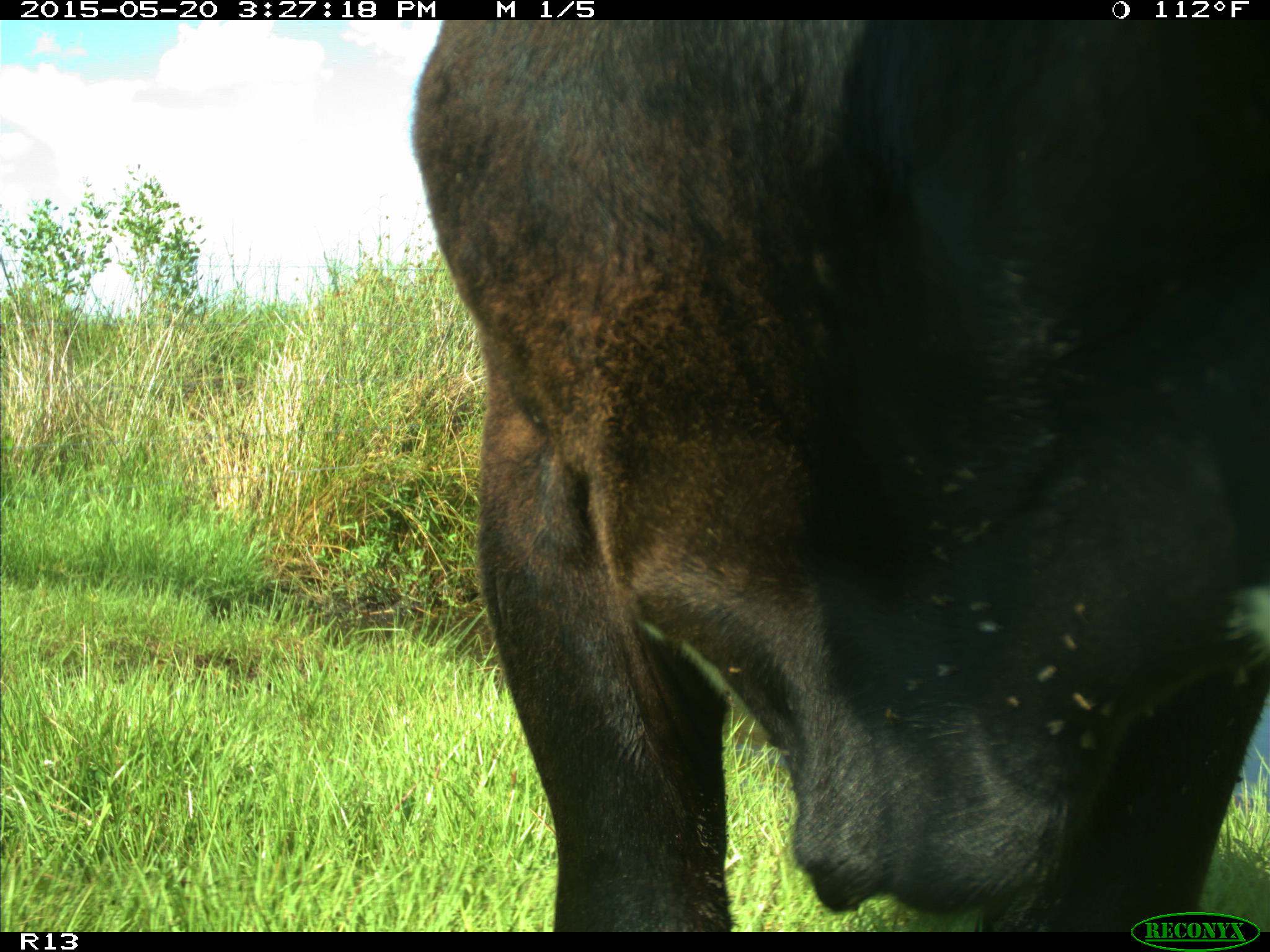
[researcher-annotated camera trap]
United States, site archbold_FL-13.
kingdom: Animalia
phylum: Chordata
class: Mammalia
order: Artiodactyla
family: Bovidae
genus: Bos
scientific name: Bos taurus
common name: domestic cow